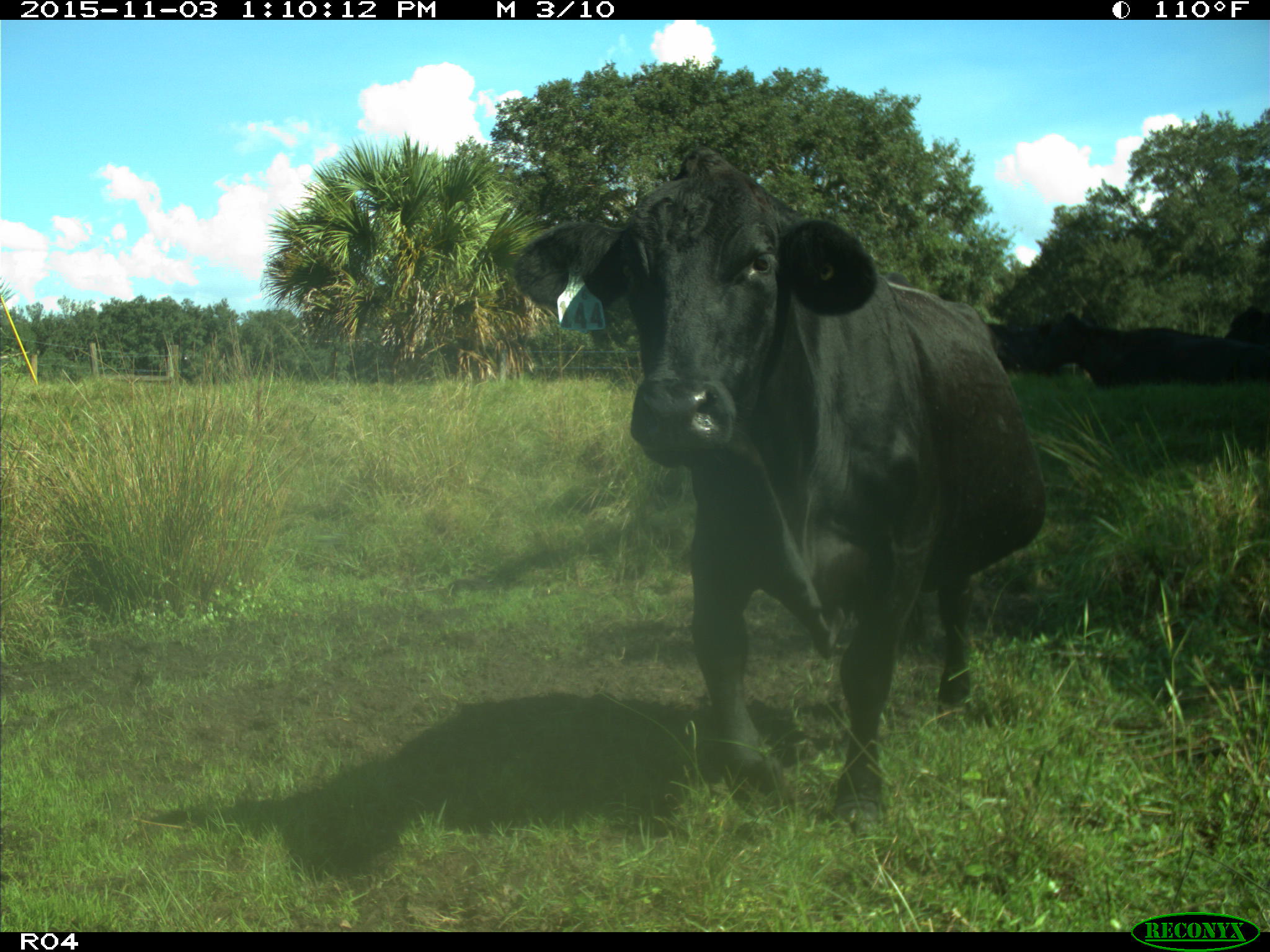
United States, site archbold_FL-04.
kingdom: Animalia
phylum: Chordata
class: Mammalia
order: Artiodactyla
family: Bovidae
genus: Bos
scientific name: Bos taurus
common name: domestic cow